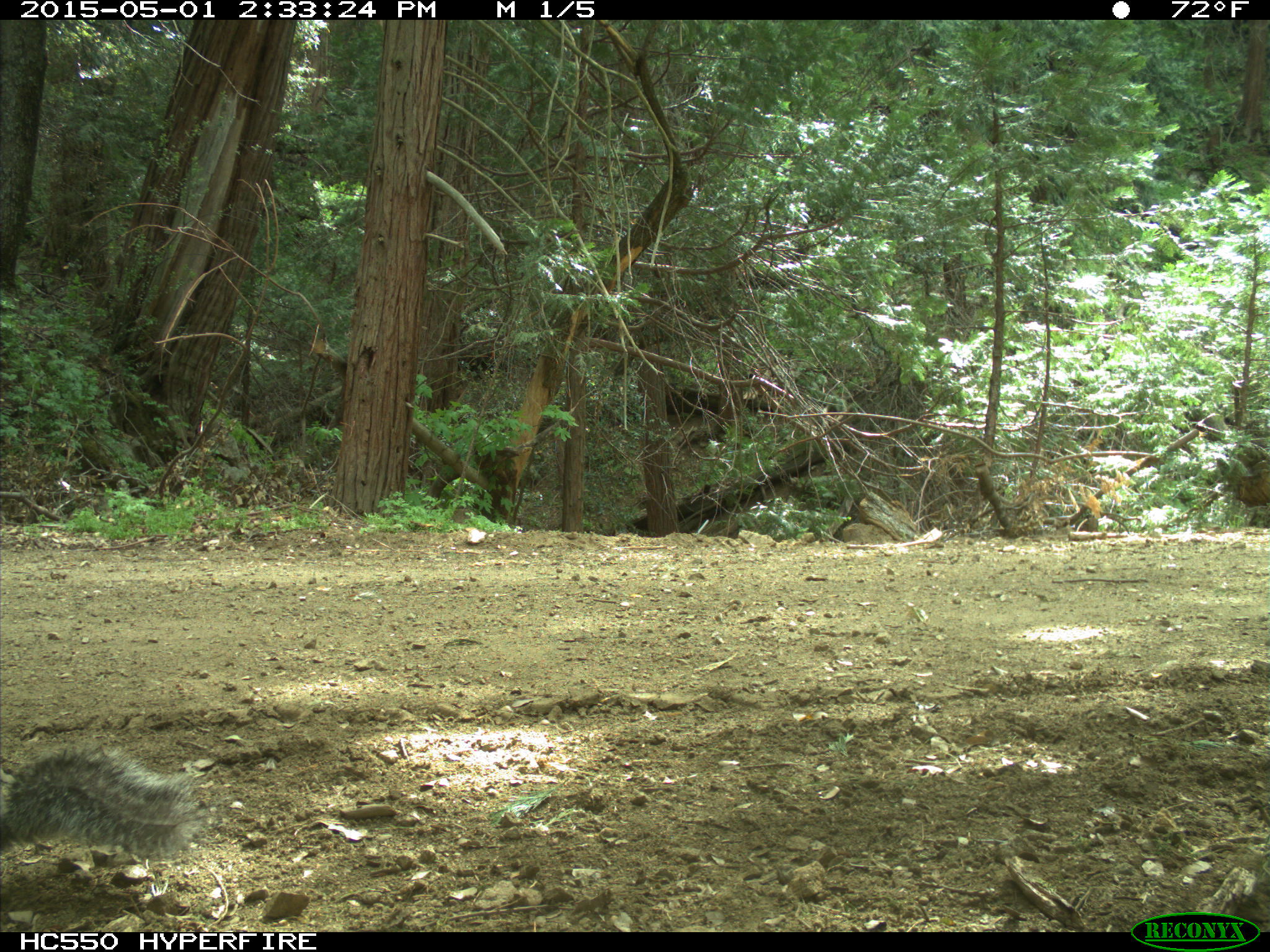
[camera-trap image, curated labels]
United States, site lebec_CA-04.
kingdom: Animalia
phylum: Chordata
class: Mammalia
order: Rodentia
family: Sciuridae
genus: Sciurus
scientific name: Sciurus carolinensis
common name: eastern gray squirrel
Sciurus carolinensis (eastern gray squirrel).